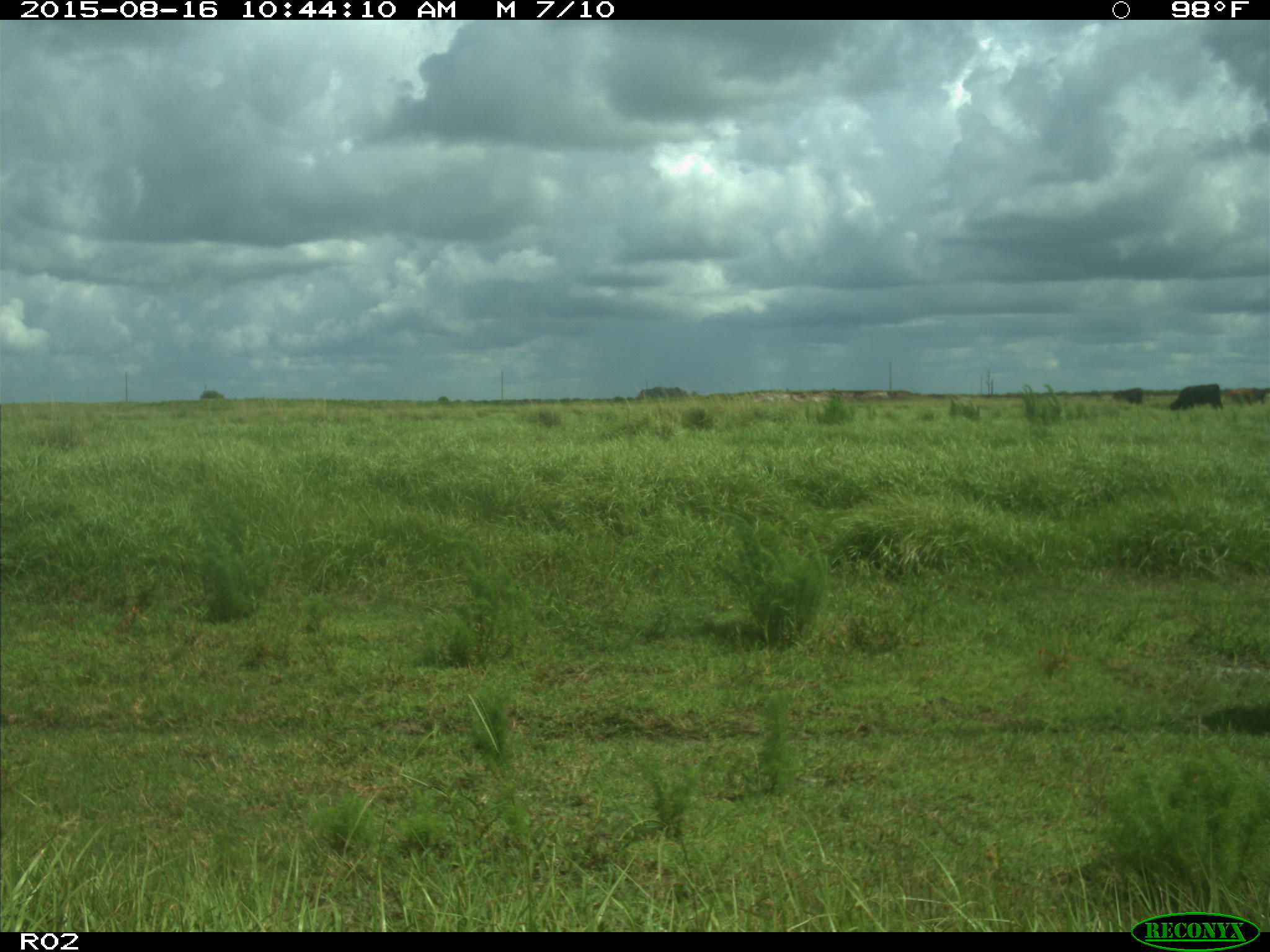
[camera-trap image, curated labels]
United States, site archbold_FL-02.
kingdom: Animalia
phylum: Chordata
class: Mammalia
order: Artiodactyla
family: Bovidae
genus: Bos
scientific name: Bos taurus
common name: domestic cow